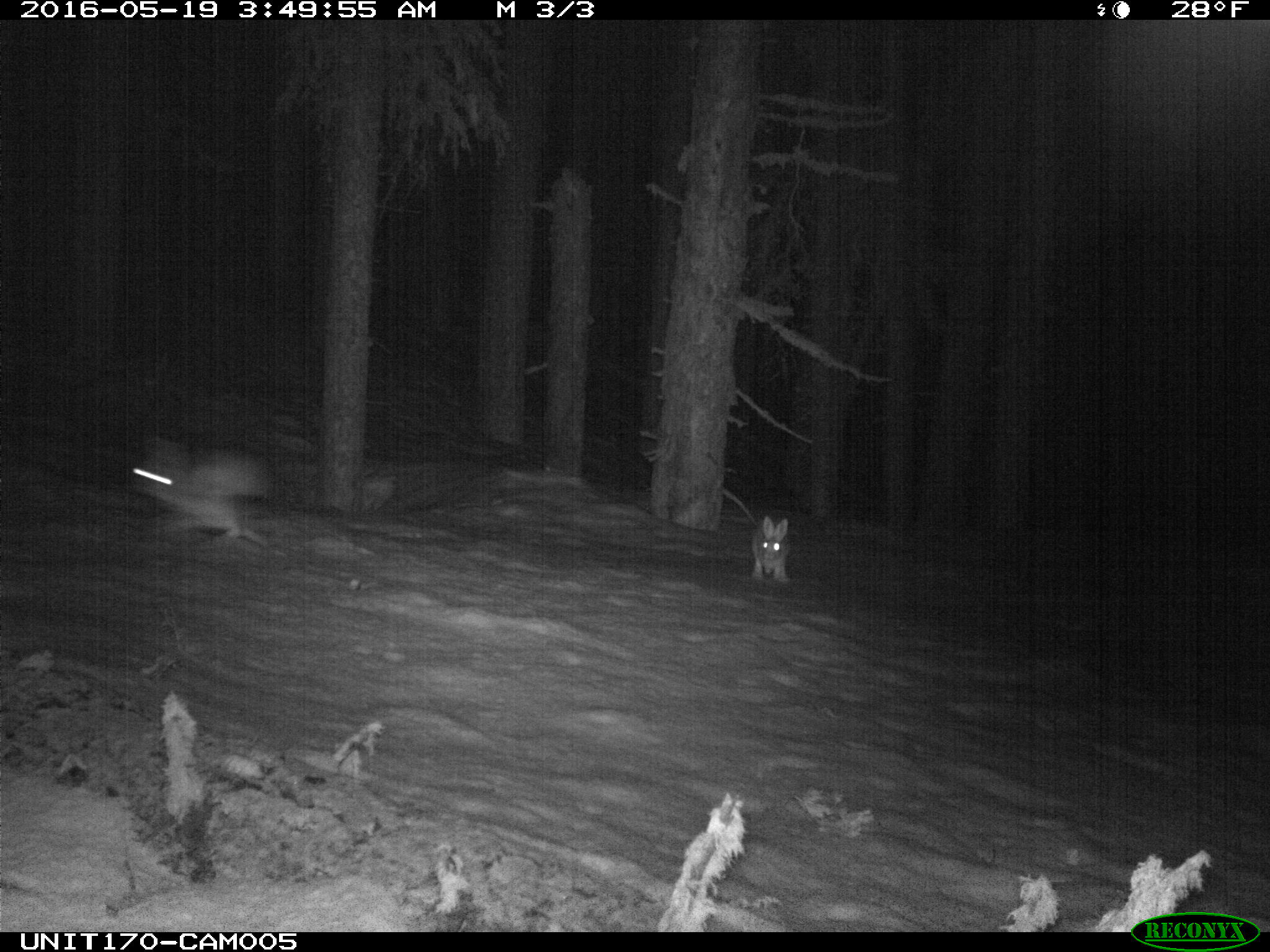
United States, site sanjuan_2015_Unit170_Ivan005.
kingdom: Animalia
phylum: Chordata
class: Mammalia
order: Lagomorpha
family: Leporidae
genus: Lepus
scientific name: Lepus americanus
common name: snowshoe hare